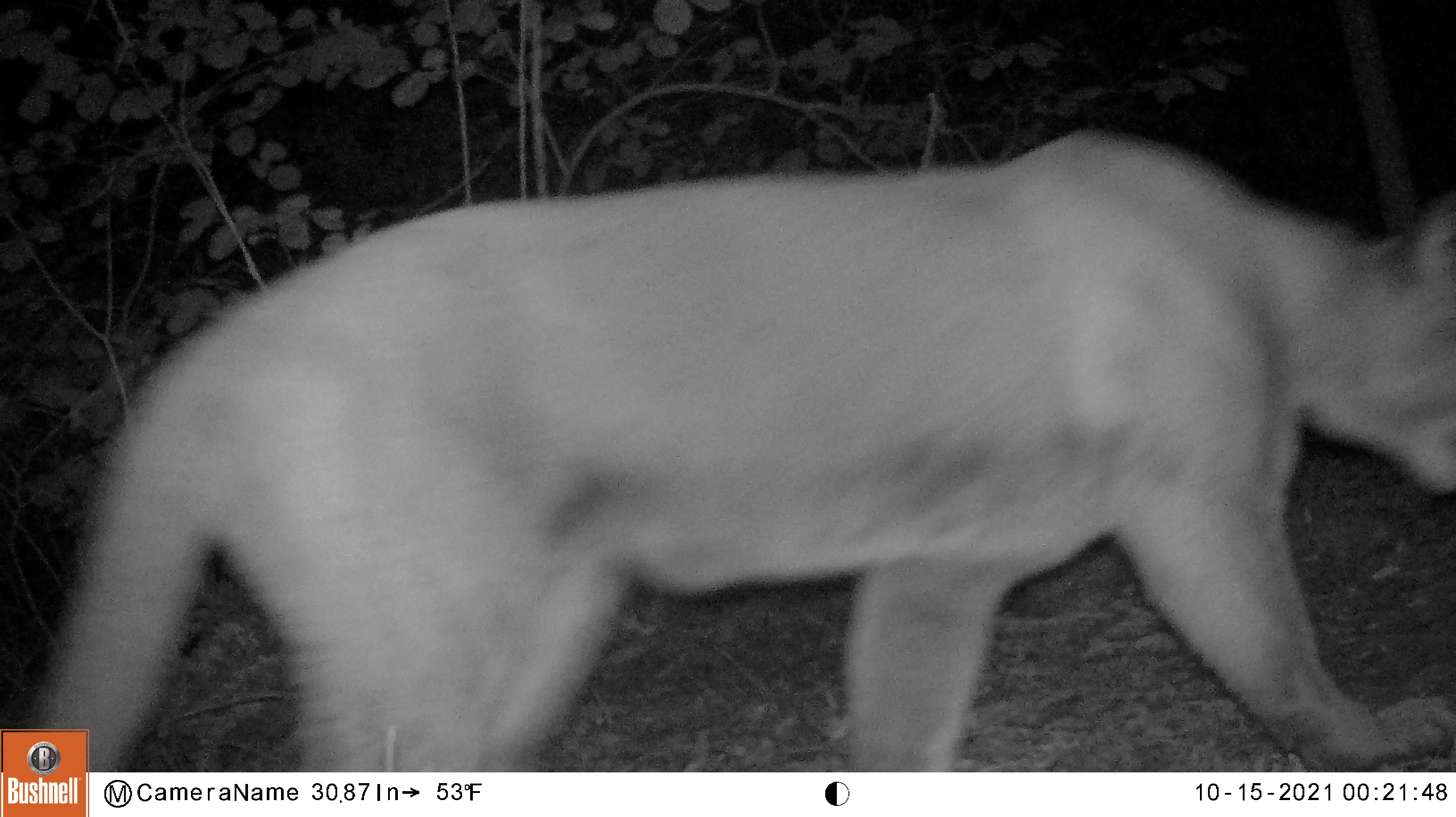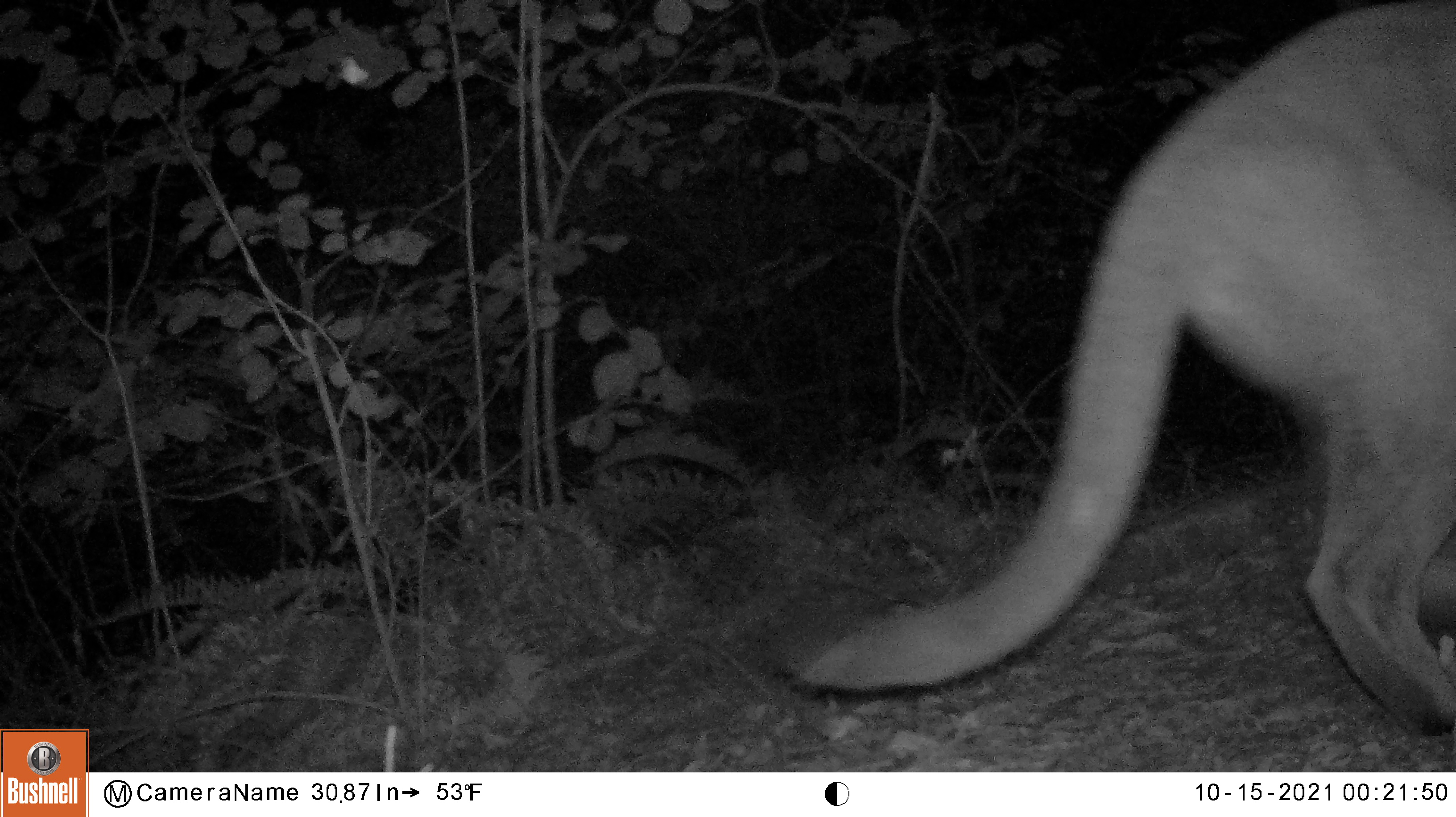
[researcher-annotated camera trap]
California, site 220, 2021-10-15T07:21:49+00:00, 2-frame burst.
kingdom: Animalia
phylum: Chordata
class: Mammalia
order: Carnivora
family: Felidae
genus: Puma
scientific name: Puma concolor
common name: puma